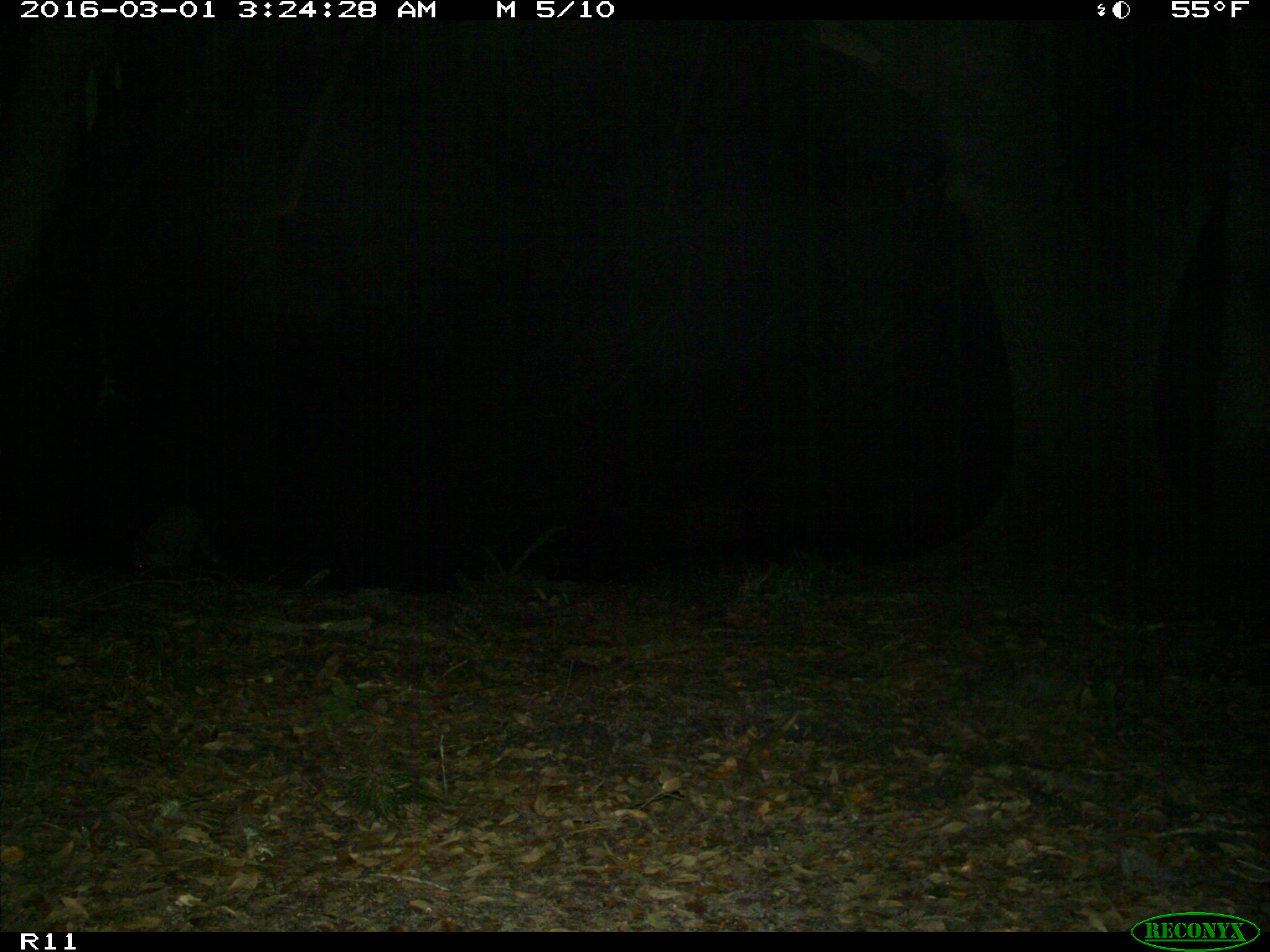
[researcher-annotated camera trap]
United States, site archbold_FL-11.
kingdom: Animalia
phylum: Chordata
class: Mammalia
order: Carnivora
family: Procyonidae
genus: Procyon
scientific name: Procyon lotor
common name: common raccoon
Procyon lotor (common raccoon).